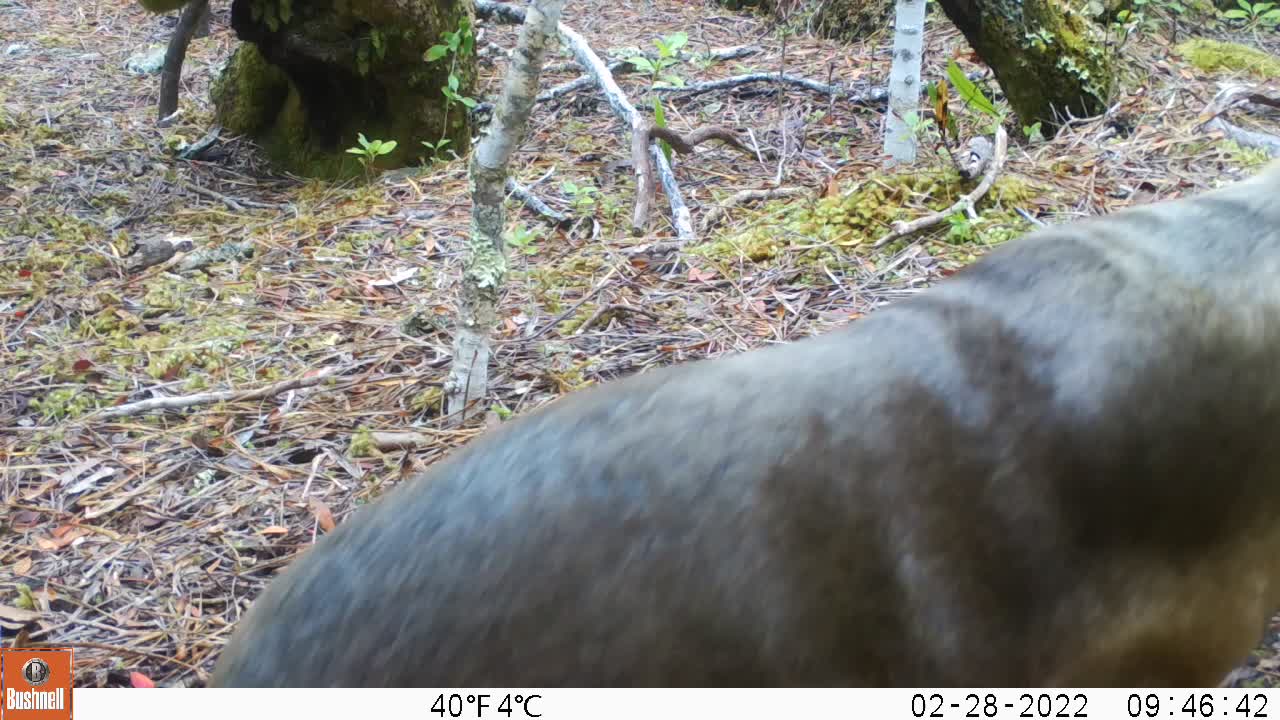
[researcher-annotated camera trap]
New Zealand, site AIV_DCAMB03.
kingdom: Animalia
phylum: Chordata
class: Mammalia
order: Carnivora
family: Otariidae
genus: Phocarctos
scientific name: Phocarctos hookeri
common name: new zealand sea lion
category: sealion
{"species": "sealion (new zealand sea lion) (Phocarctos hookeri)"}